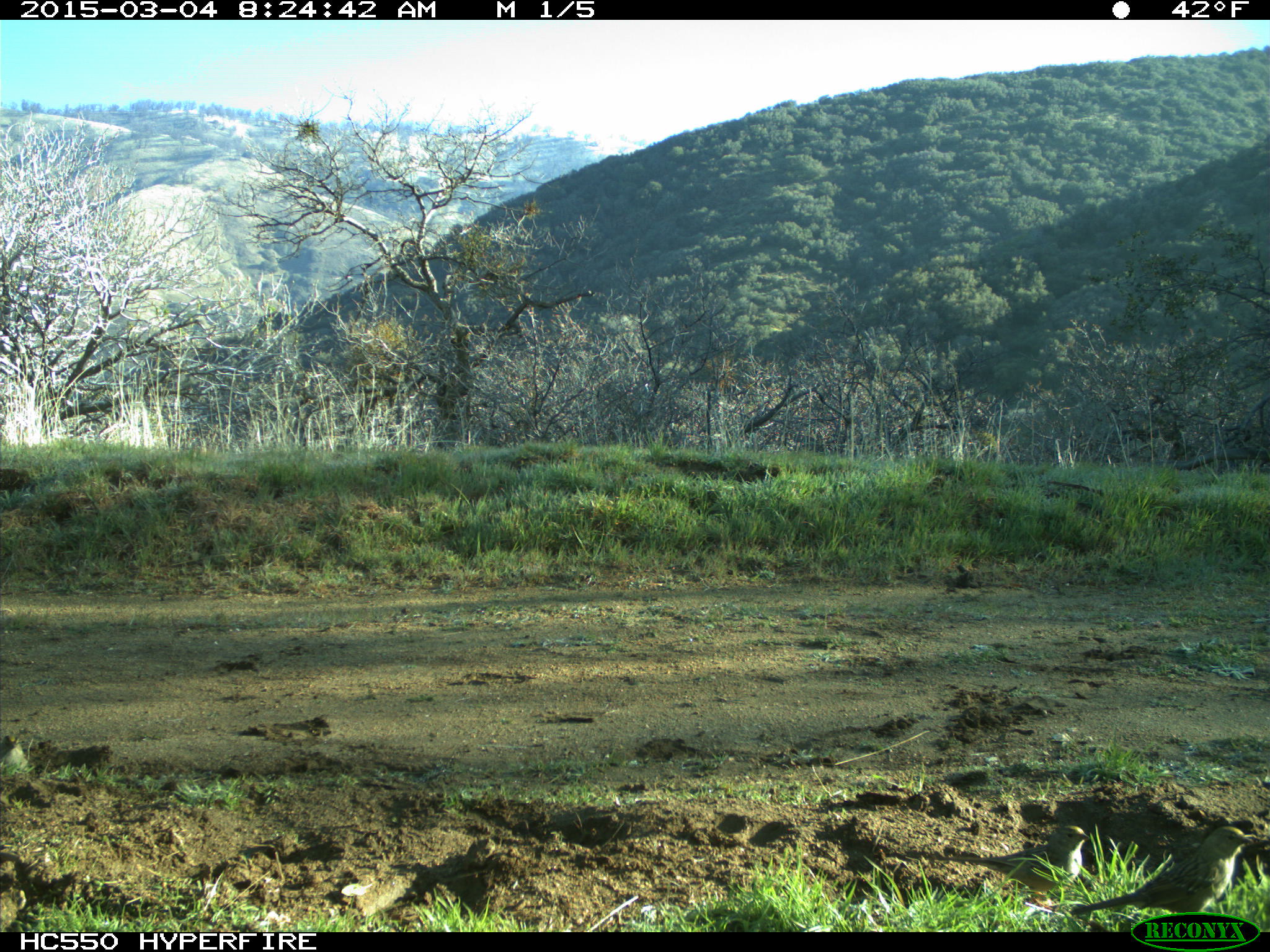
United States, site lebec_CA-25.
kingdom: Animalia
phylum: Chordata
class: Aves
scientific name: Aves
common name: birds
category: unidentified bird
Unidentified bird (birds) (Aves).